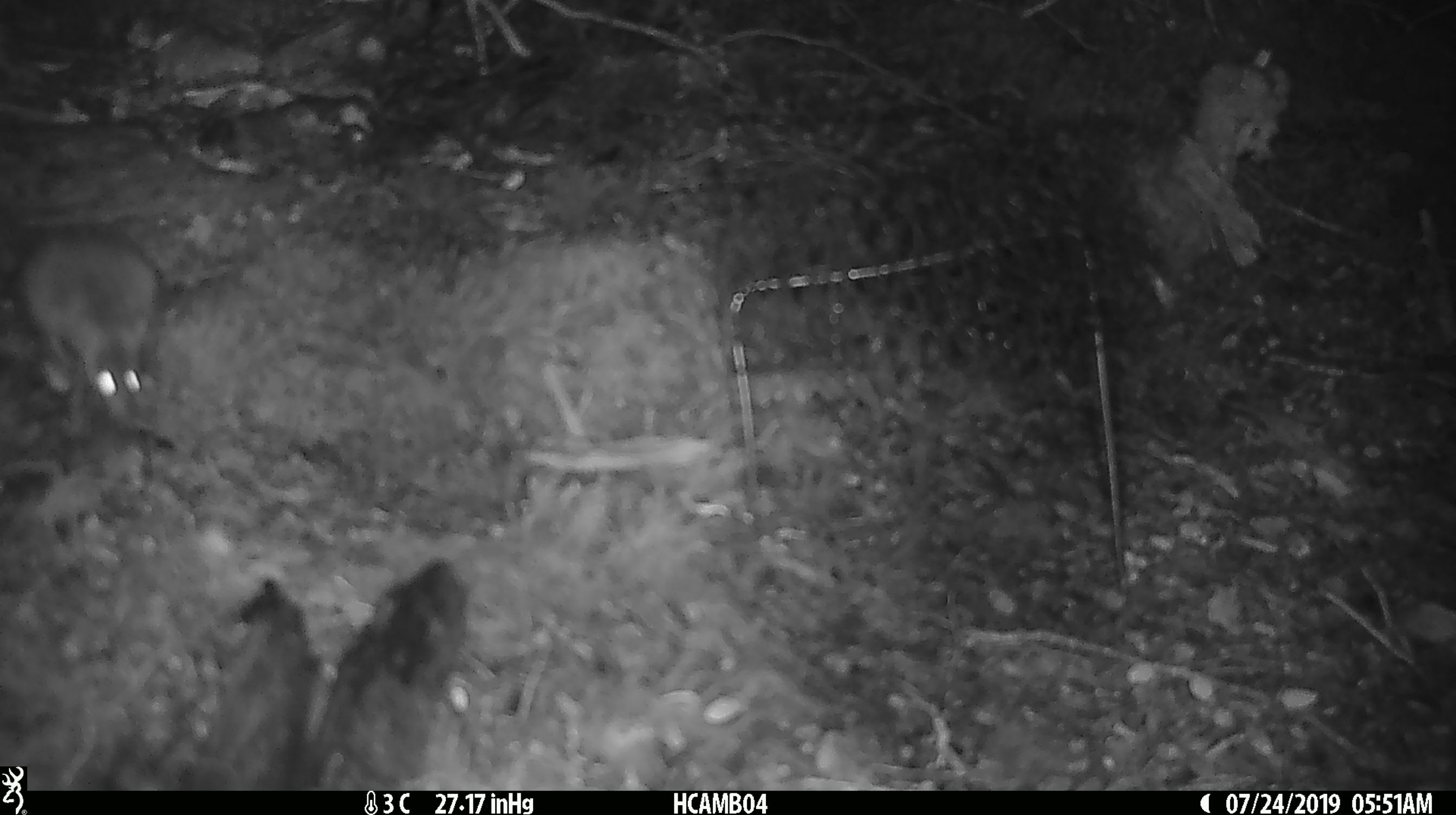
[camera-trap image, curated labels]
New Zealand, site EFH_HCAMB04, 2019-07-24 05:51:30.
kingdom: Animalia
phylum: Chordata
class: Mammalia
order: Rodentia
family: Muridae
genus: Mus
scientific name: Mus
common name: mouse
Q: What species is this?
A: Mouse (Mus).